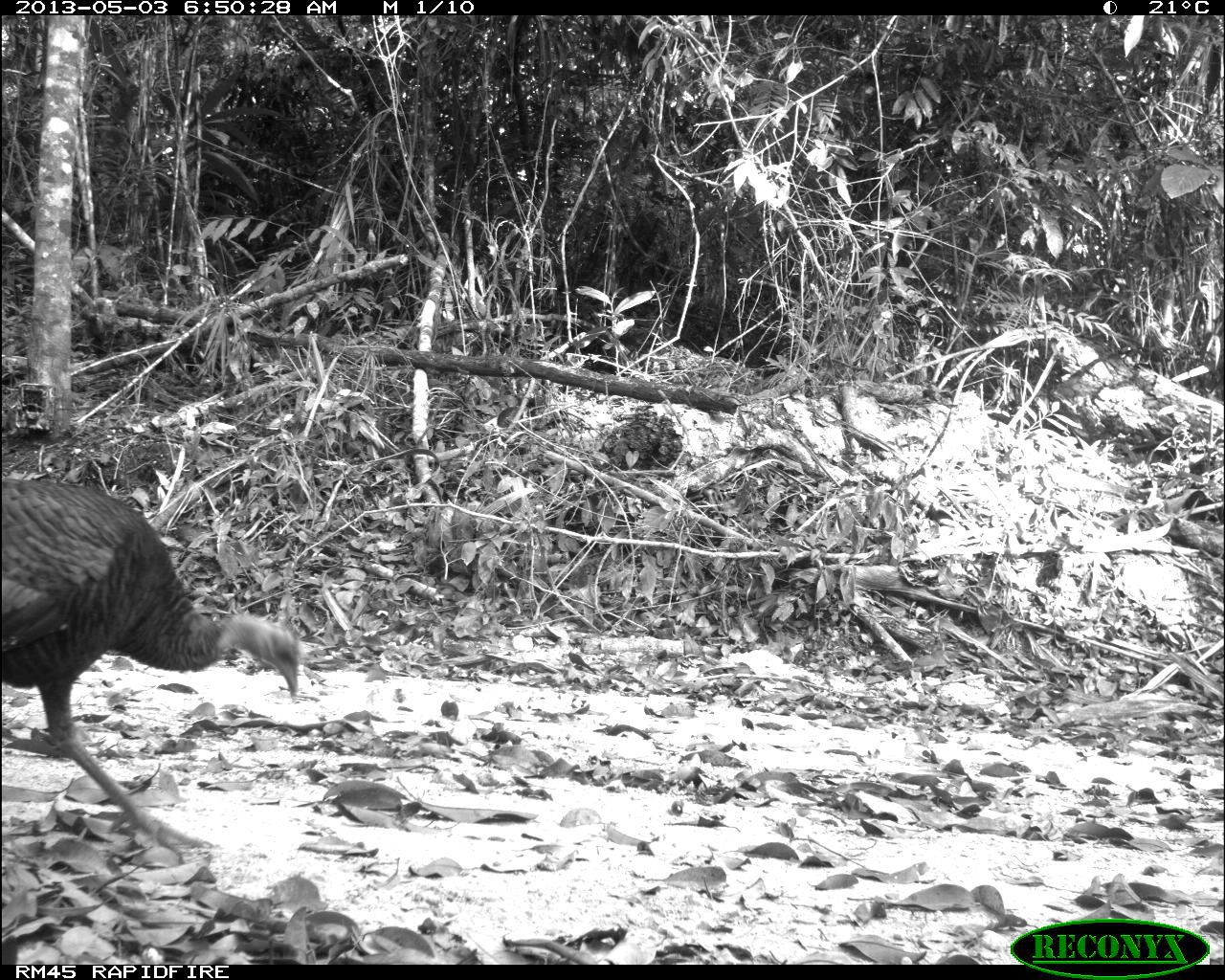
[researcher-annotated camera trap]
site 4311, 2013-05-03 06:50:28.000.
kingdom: Animalia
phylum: Chordata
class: Aves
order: Galliformes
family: Phasianidae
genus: Meleagris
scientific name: Meleagris ocellata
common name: ocellated turkey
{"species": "Meleagris ocellata (ocellated turkey)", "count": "1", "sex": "female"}